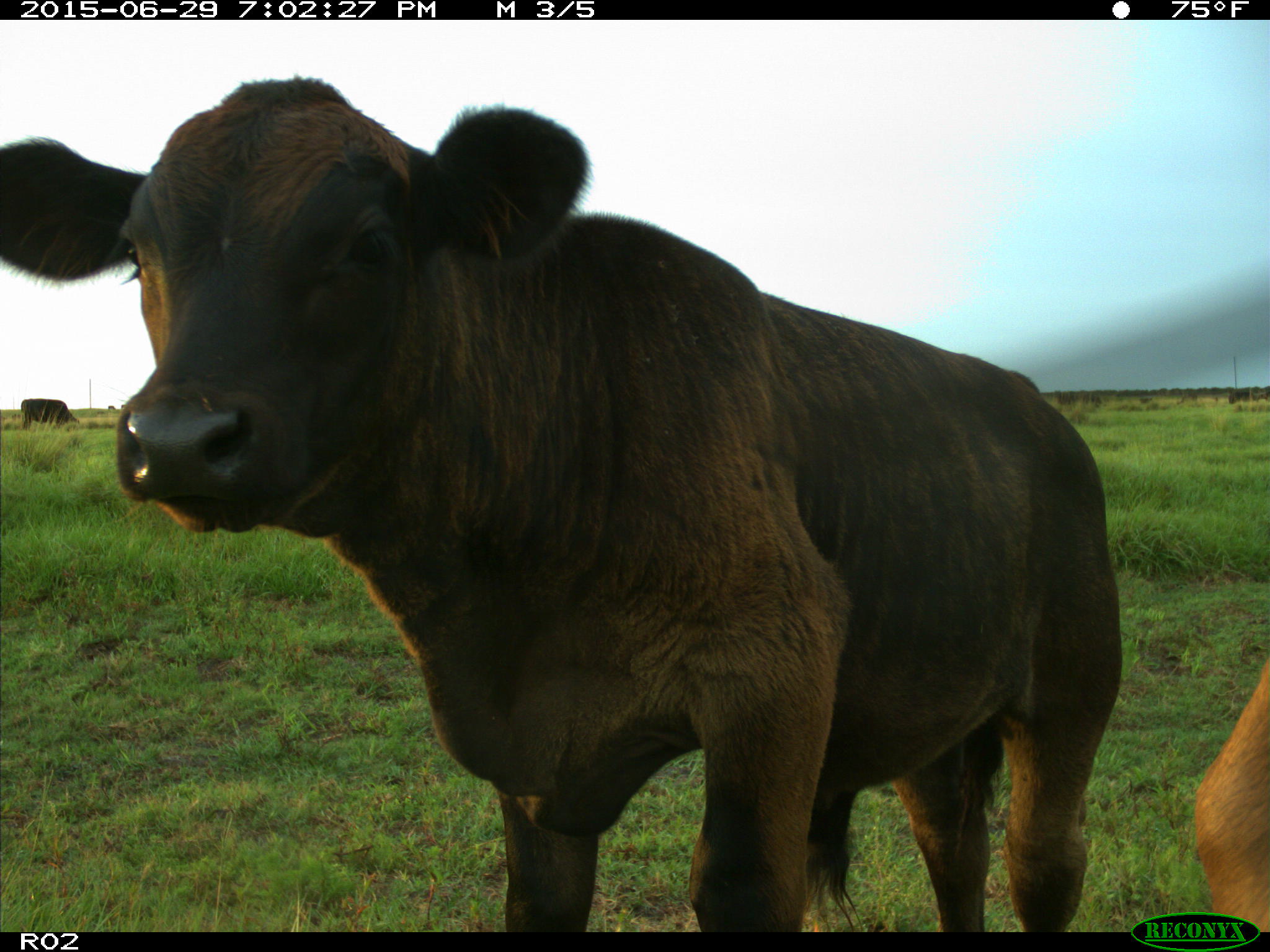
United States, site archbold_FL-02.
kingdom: Animalia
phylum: Chordata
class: Mammalia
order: Artiodactyla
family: Bovidae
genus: Bos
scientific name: Bos taurus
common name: domestic cow